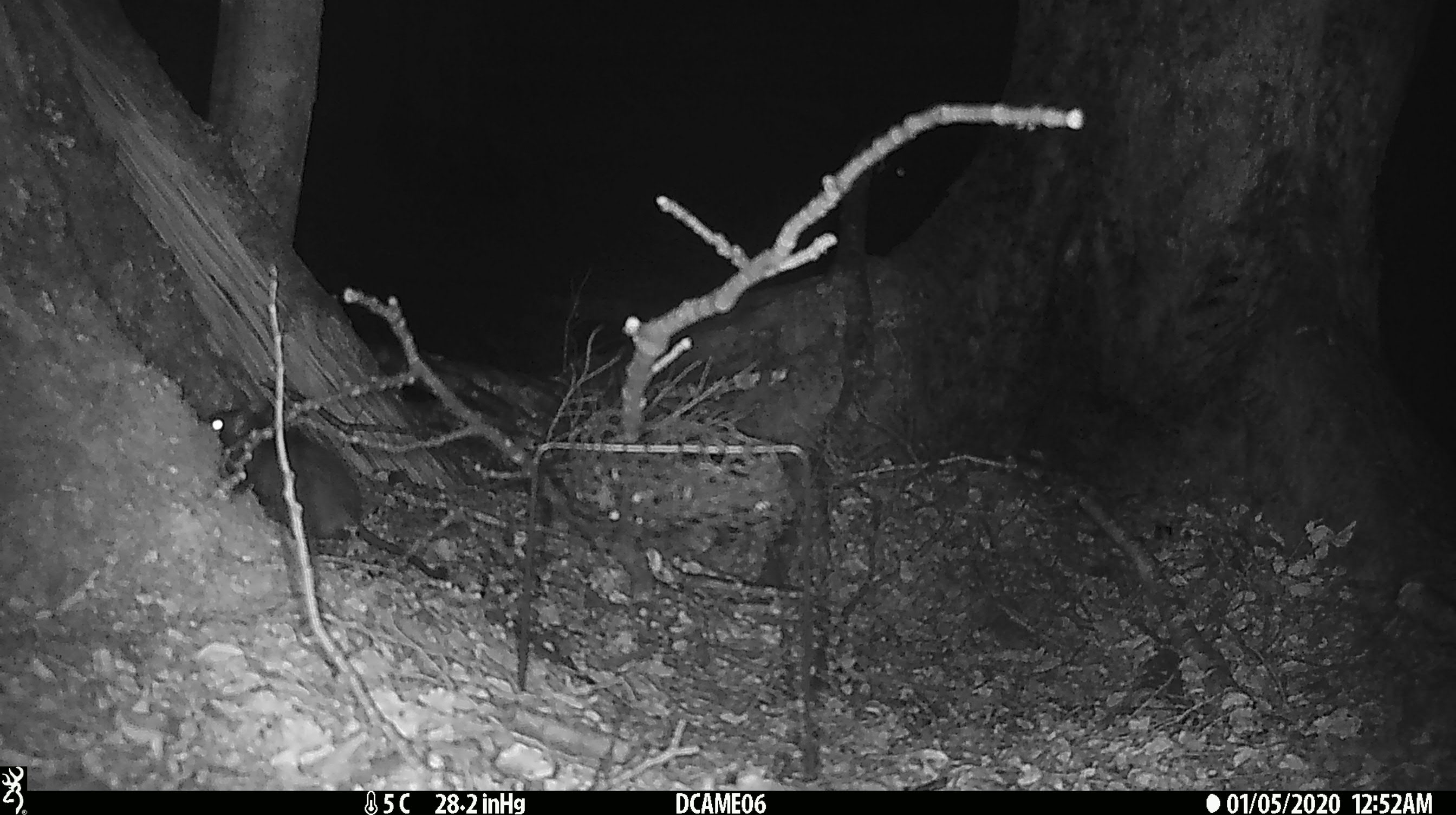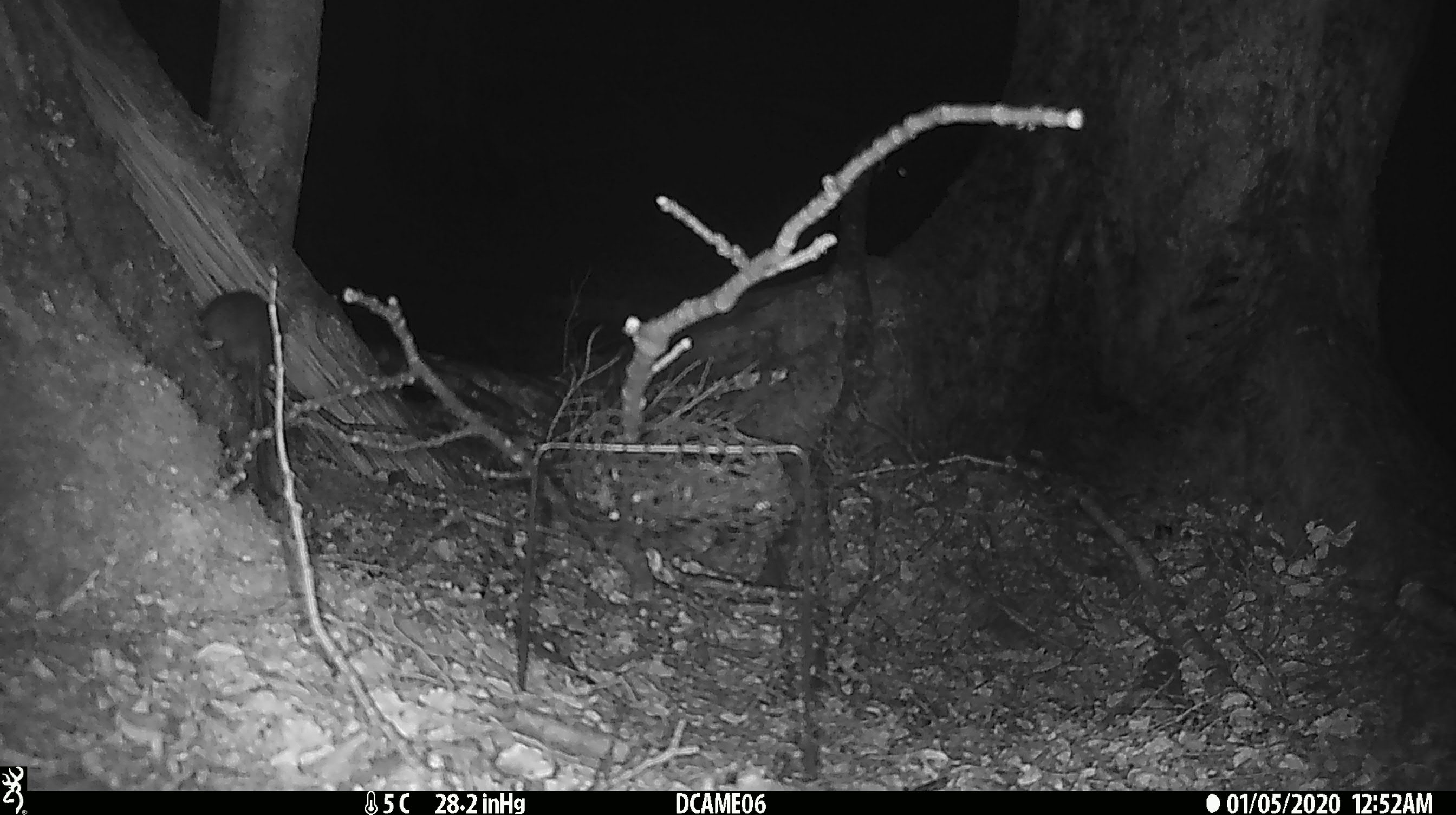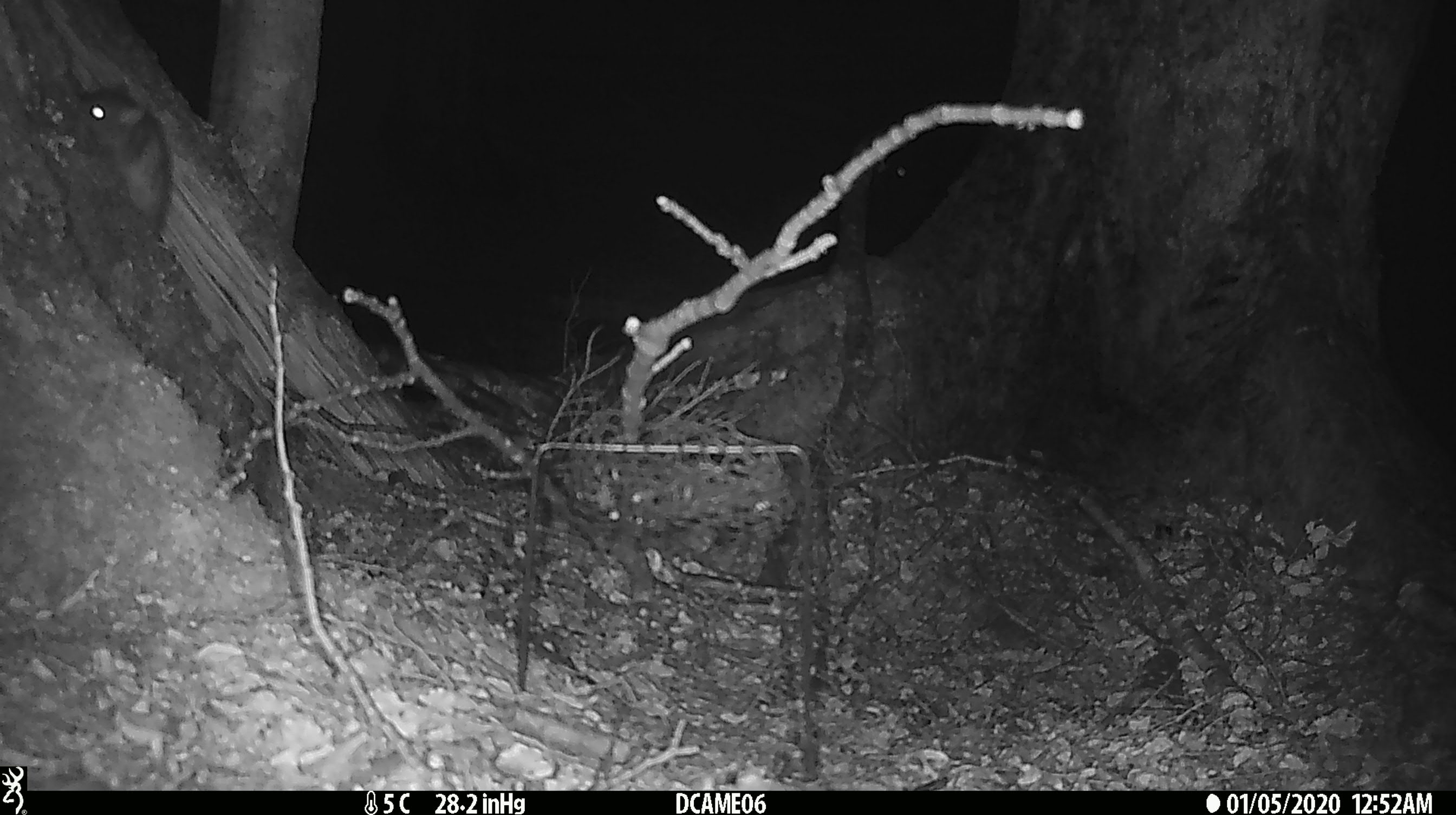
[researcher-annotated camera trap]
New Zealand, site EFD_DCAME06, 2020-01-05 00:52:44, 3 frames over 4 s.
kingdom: Animalia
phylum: Chordata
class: Mammalia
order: Rodentia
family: Muridae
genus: Rattus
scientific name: Rattus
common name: rat